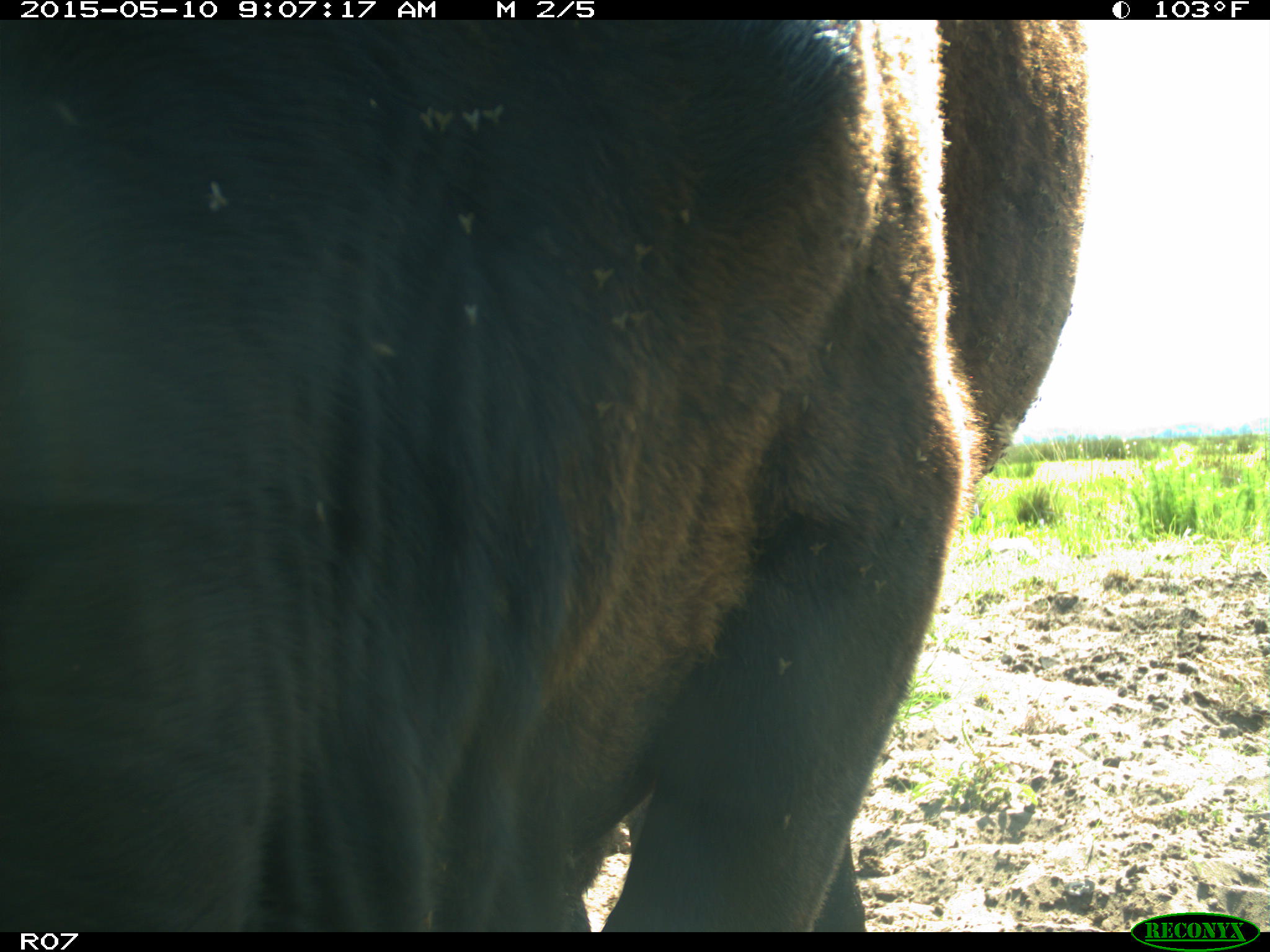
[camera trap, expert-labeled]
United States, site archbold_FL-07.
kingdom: Animalia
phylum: Chordata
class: Mammalia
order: Artiodactyla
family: Bovidae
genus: Bos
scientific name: Bos taurus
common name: domestic cow